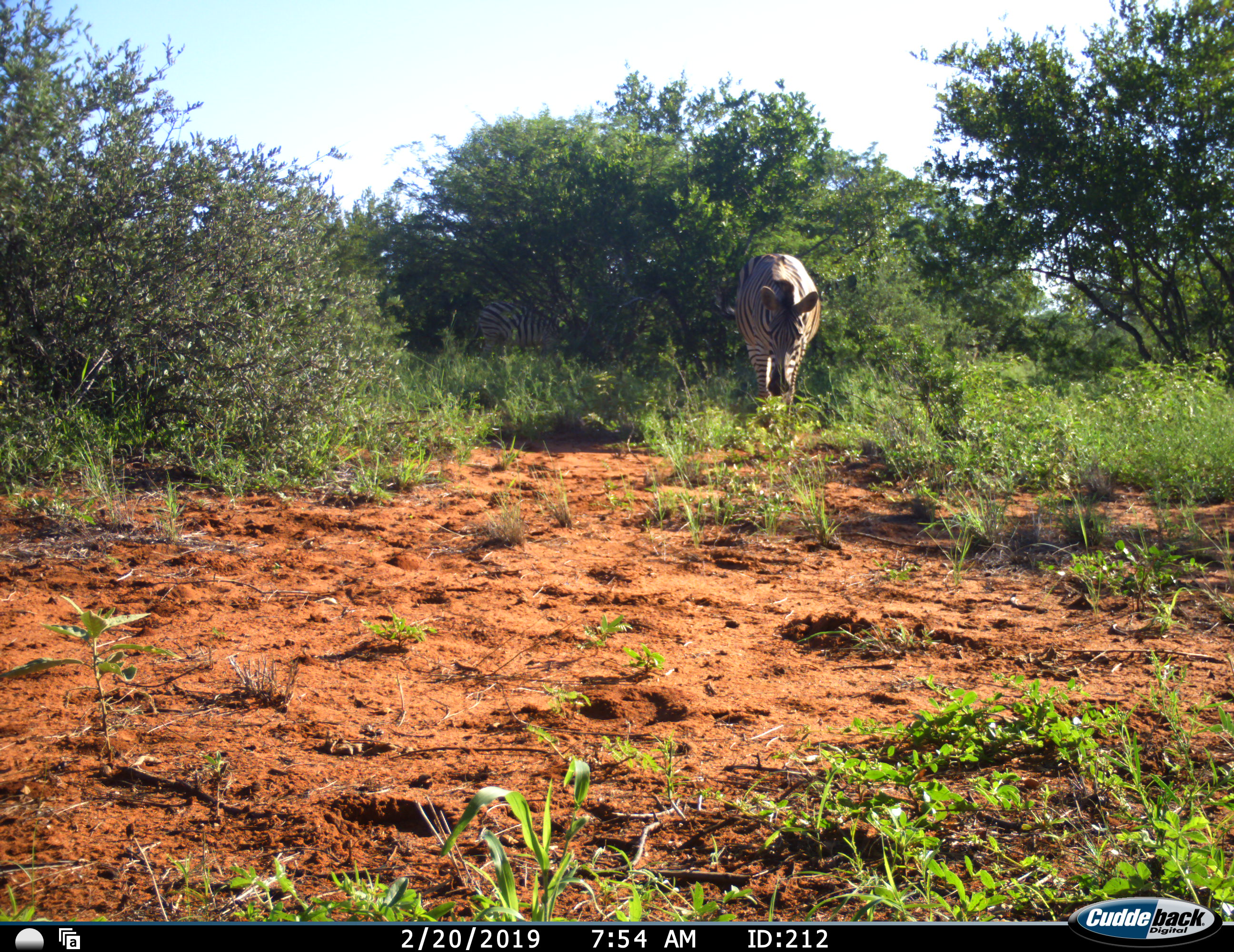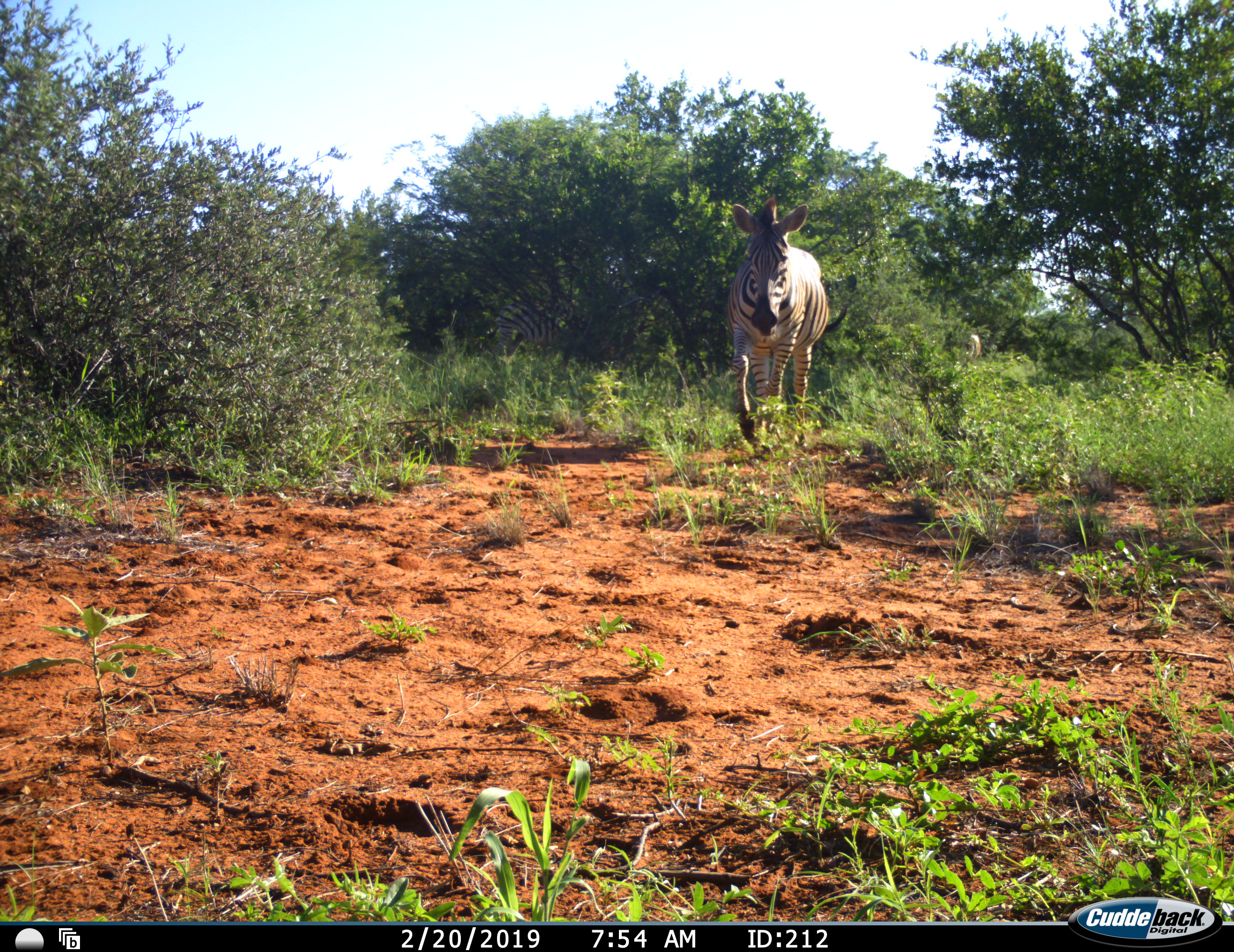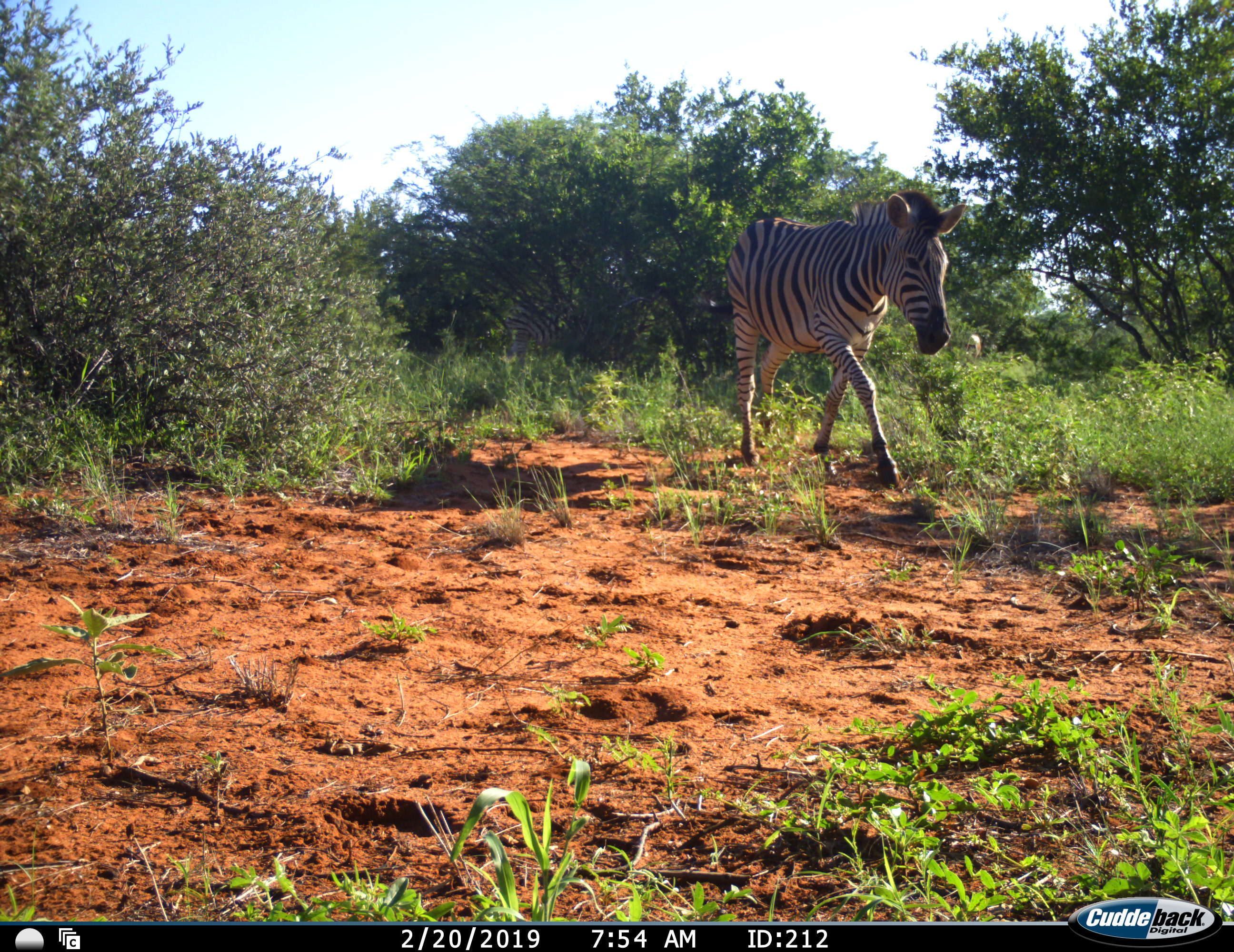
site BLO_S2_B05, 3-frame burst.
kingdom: Animalia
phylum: Chordata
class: Mammalia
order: Perissodactyla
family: Equidae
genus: Equus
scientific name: Equus quagga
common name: plains zebra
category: zebraplains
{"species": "zebraplains (plains zebra) (Equus quagga)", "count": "1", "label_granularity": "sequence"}